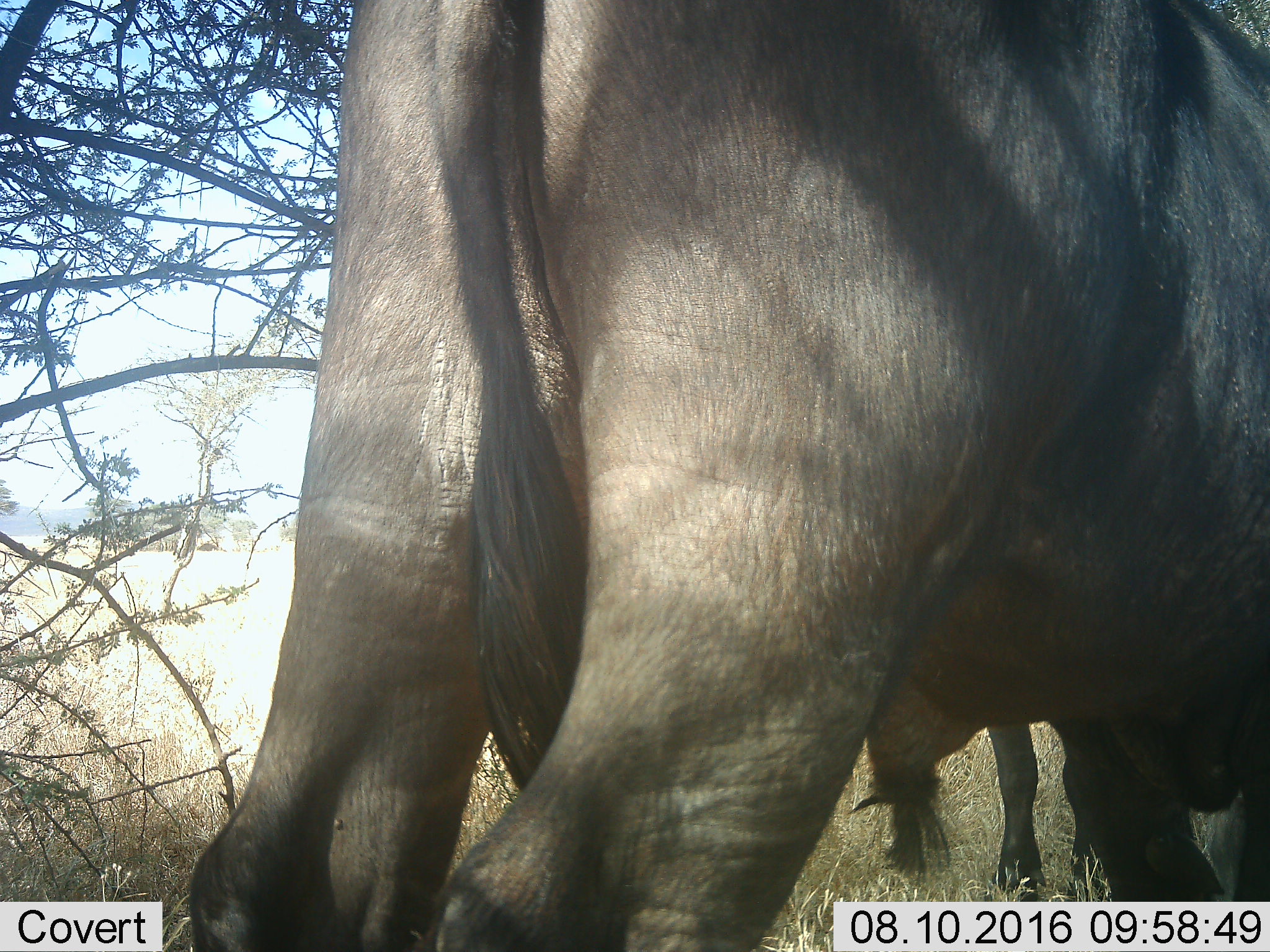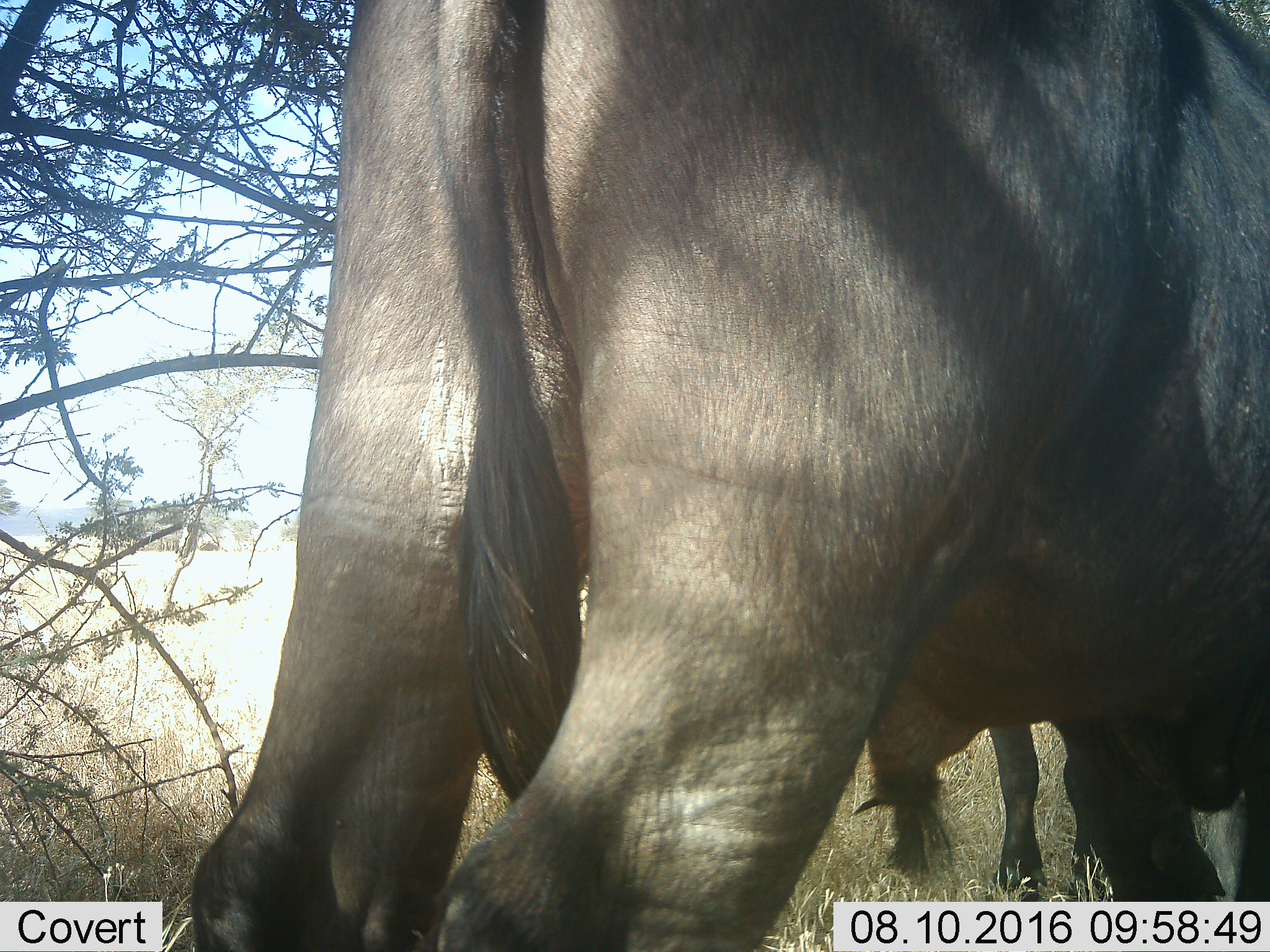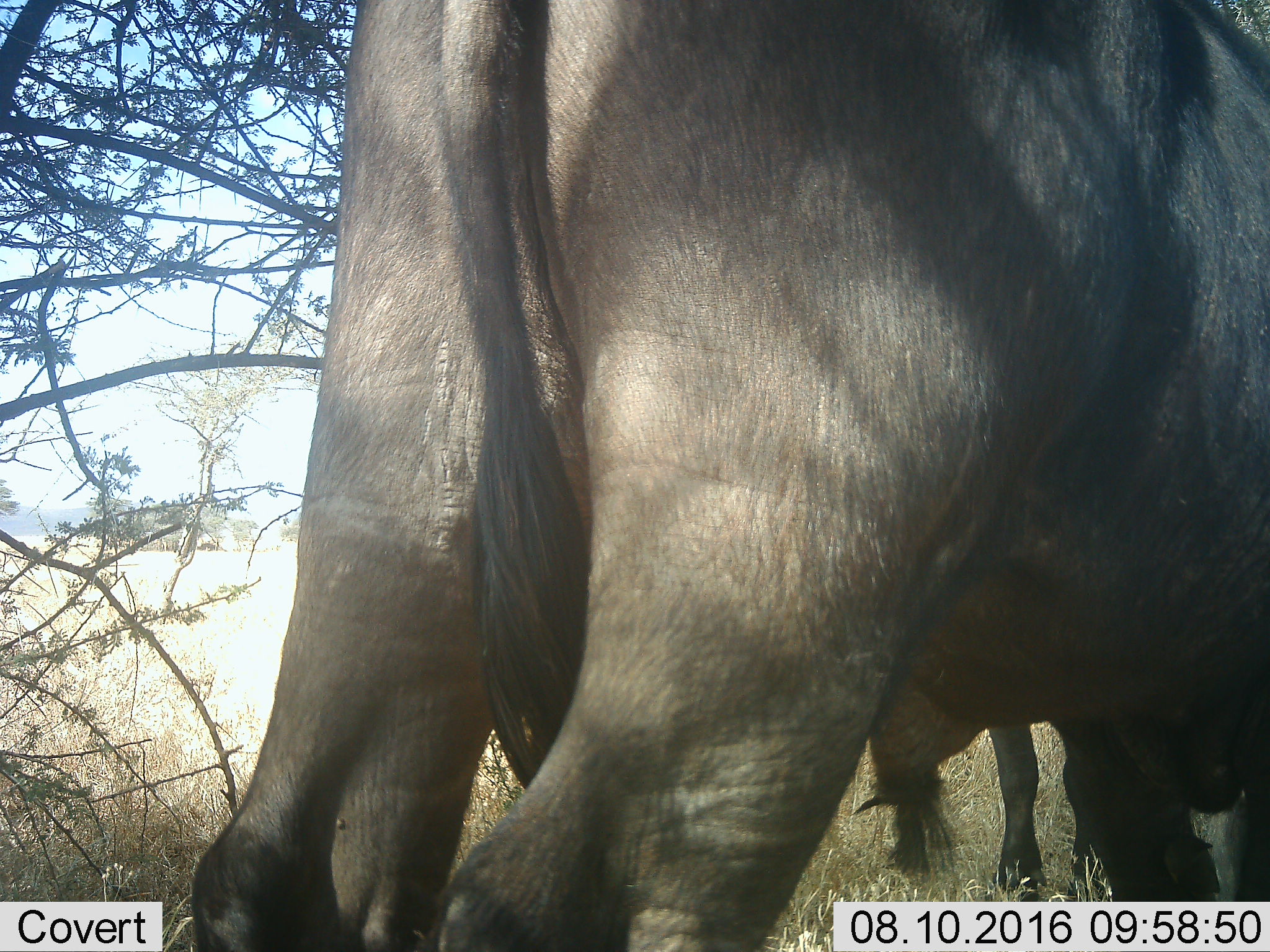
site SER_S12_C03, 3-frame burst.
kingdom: Animalia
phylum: Chordata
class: Mammalia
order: Artiodactyla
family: Bovidae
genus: Connochaetes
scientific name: Connochaetes taurinus taurinus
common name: blue wildebeest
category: wildebeestblue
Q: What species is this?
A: Wildebeestblue (blue wildebeest) (Connochaetes taurinus taurinus).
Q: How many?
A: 2.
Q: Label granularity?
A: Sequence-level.